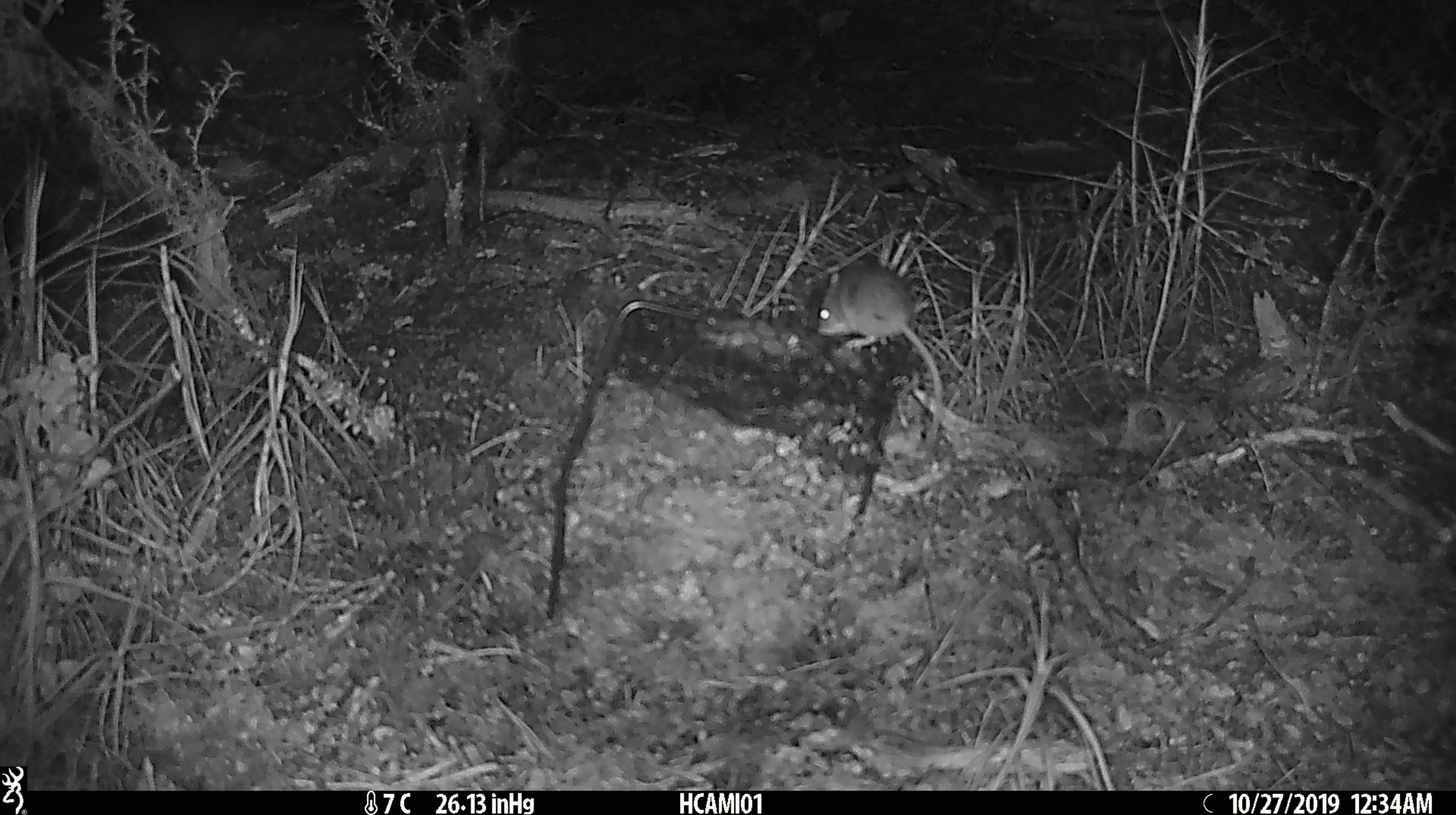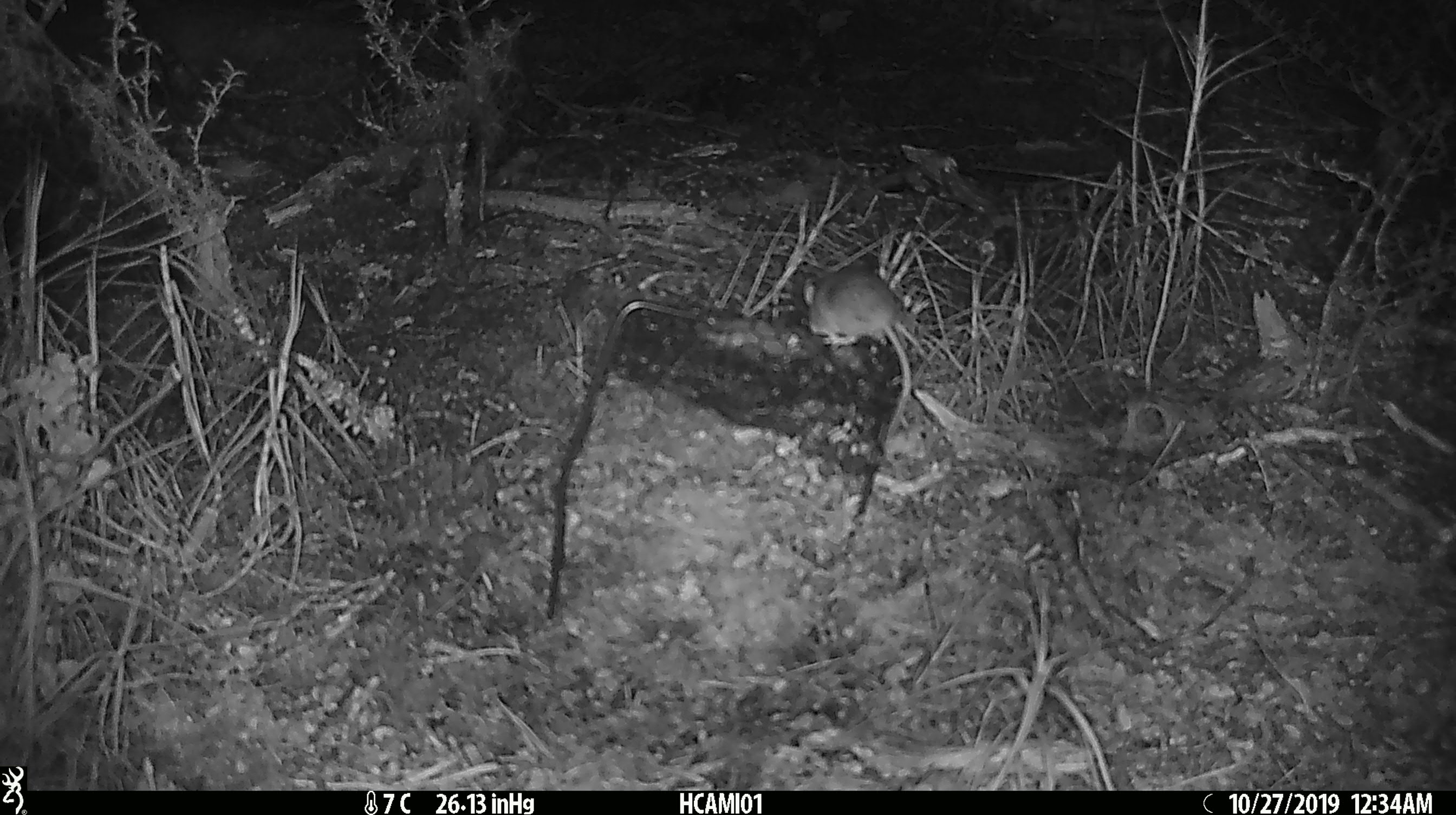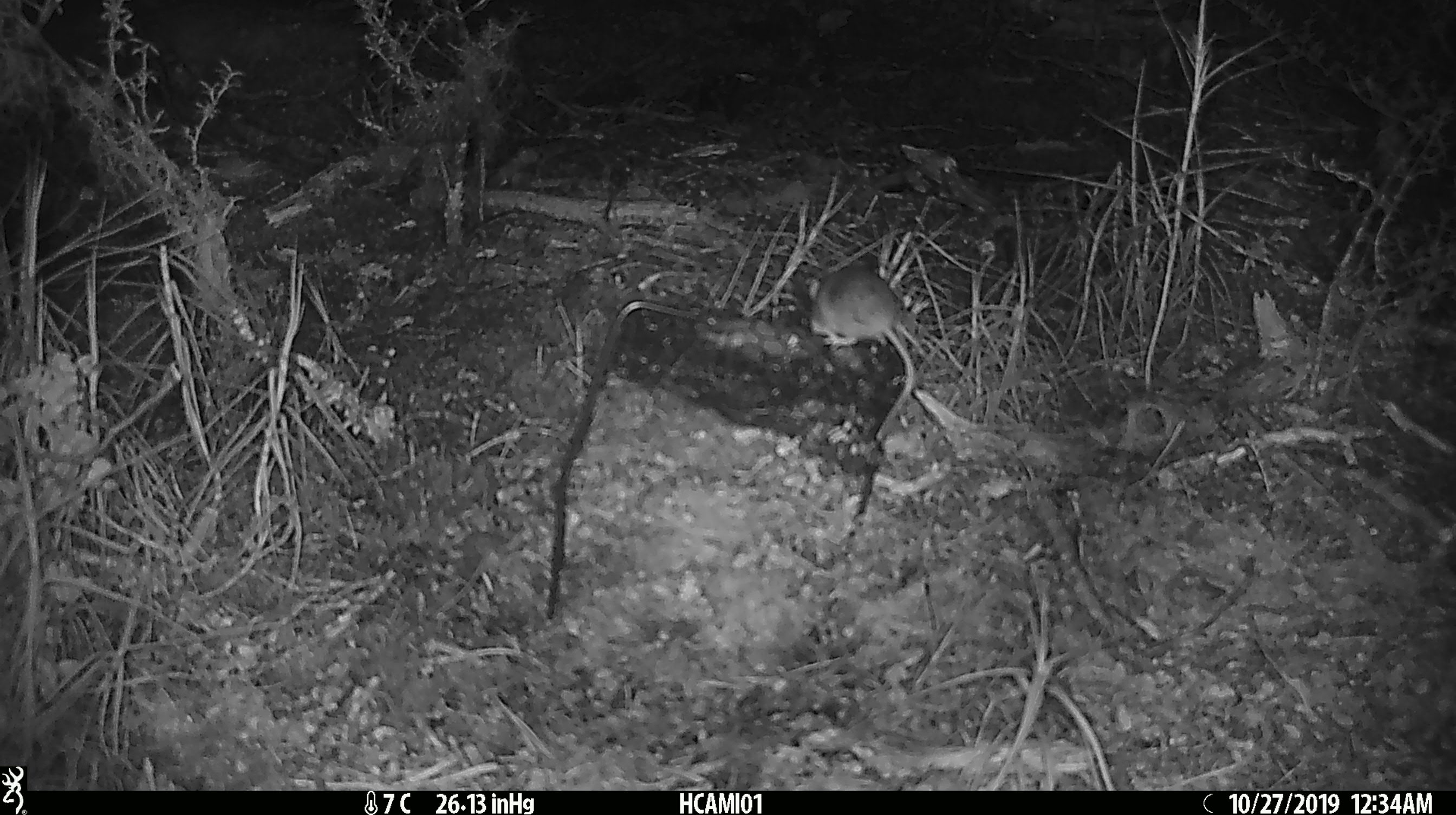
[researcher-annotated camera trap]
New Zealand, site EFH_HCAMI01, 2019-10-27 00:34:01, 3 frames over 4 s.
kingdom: Animalia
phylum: Chordata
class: Mammalia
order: Rodentia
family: Muridae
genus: Mus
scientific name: Mus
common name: mouse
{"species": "mouse (Mus)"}